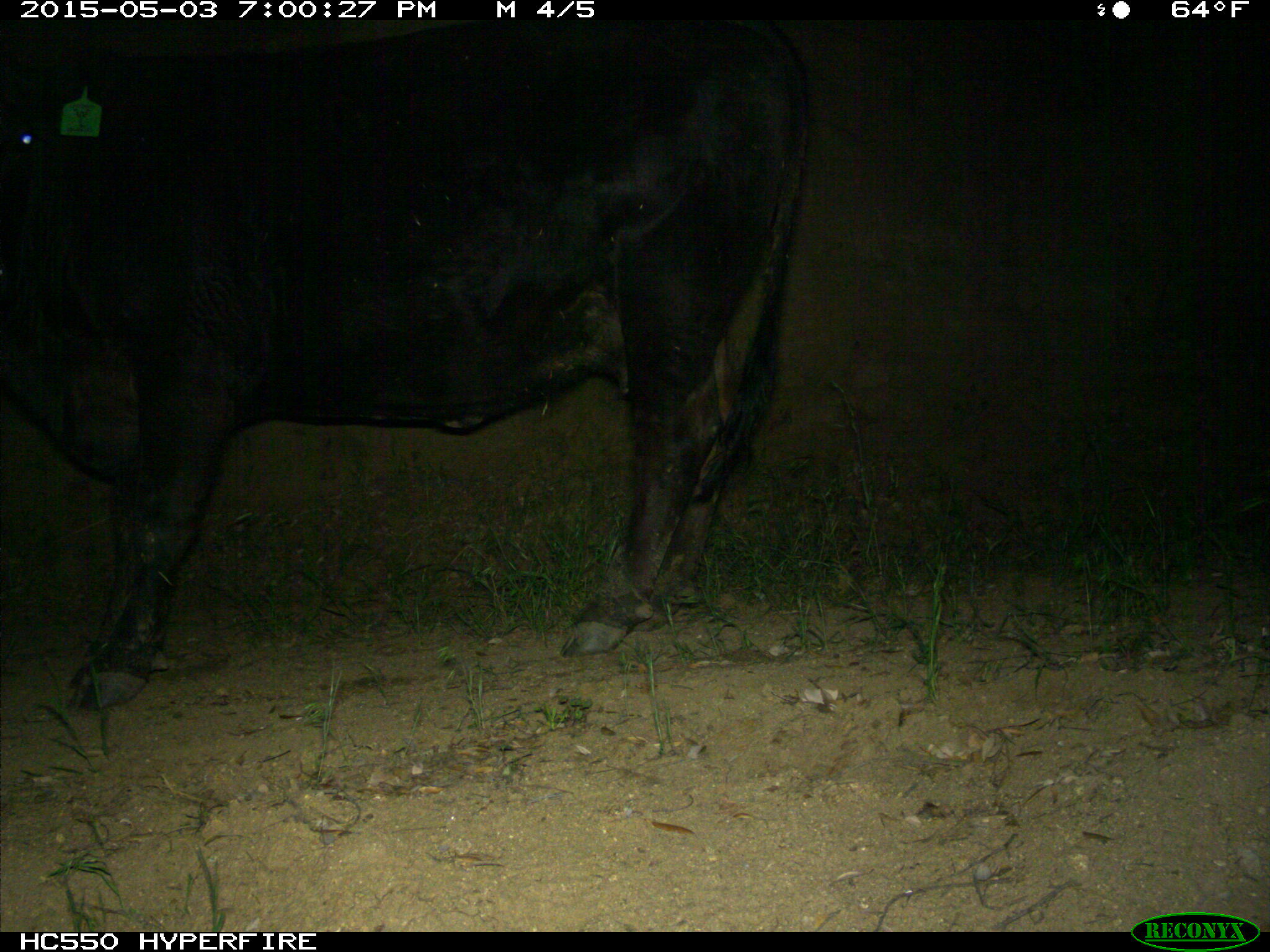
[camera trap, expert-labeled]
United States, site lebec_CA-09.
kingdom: Animalia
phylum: Chordata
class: Mammalia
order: Artiodactyla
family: Bovidae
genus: Bos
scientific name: Bos taurus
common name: domestic cow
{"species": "Bos taurus (domestic cow)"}